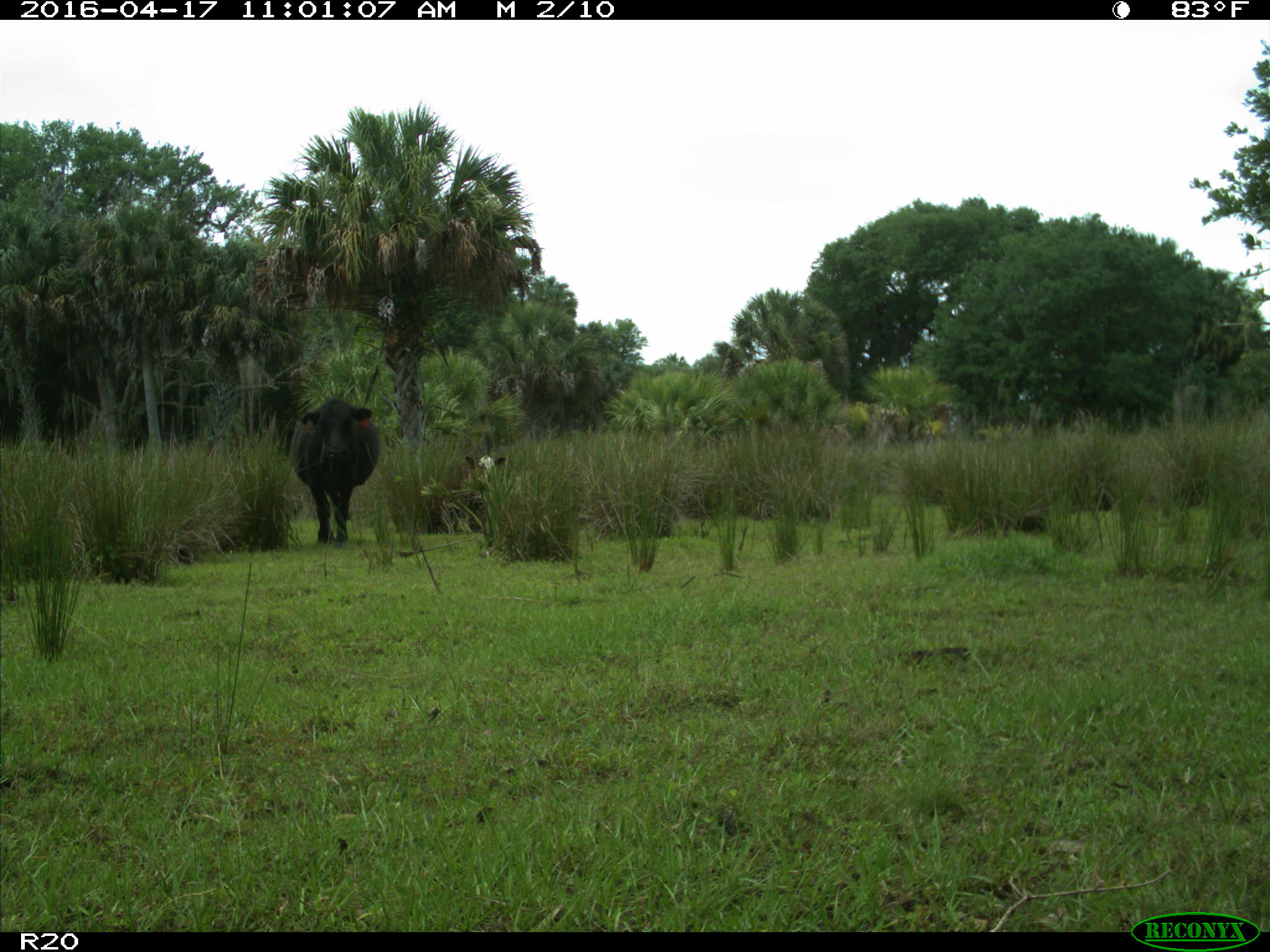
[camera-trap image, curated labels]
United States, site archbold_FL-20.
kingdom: Animalia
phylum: Chordata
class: Mammalia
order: Artiodactyla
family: Bovidae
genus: Bos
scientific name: Bos taurus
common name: domestic cow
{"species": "Bos taurus (domestic cow)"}